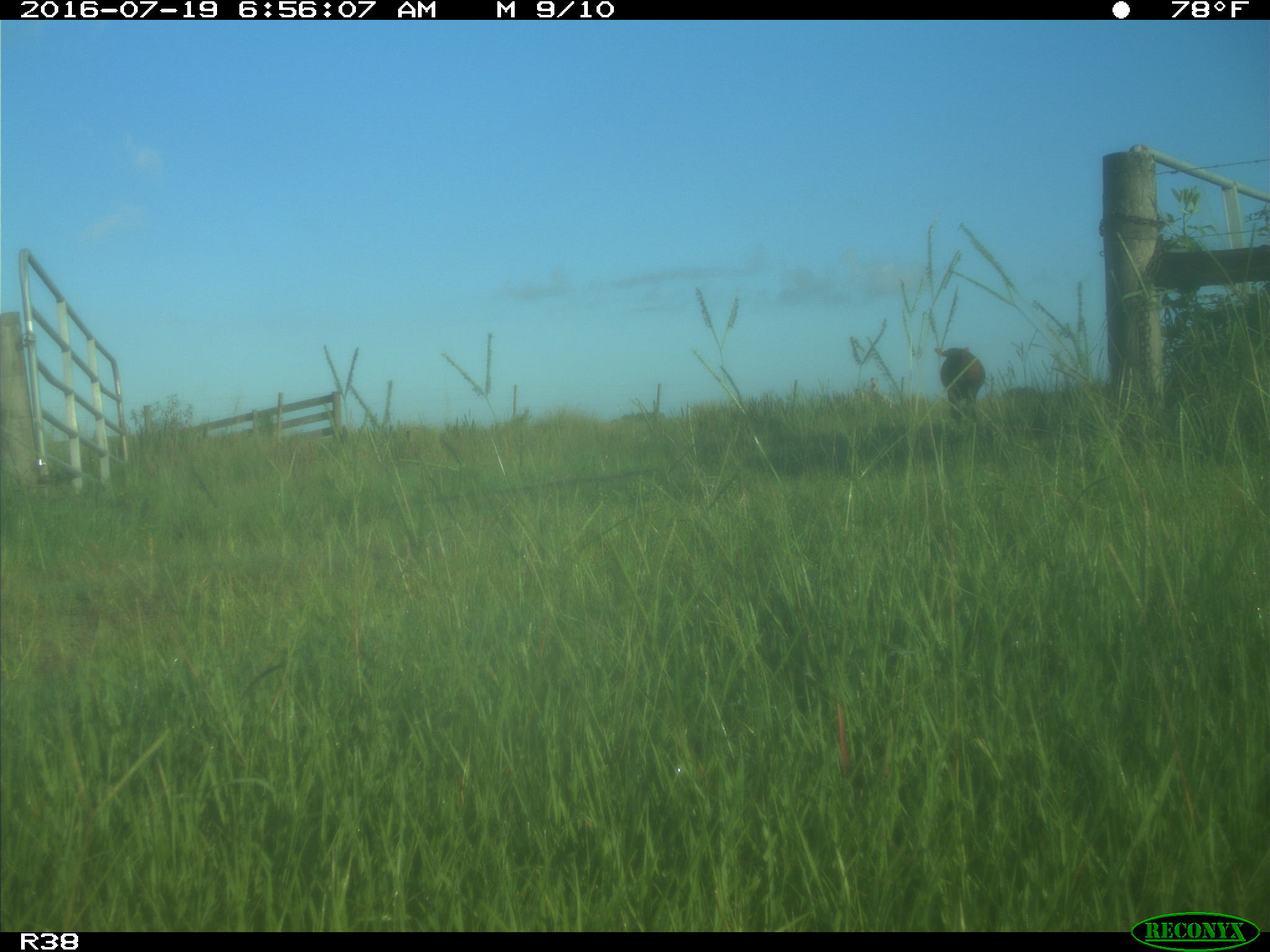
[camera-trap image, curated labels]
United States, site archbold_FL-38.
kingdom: Animalia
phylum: Chordata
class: Mammalia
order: Artiodactyla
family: Bovidae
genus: Bos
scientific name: Bos taurus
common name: domestic cow